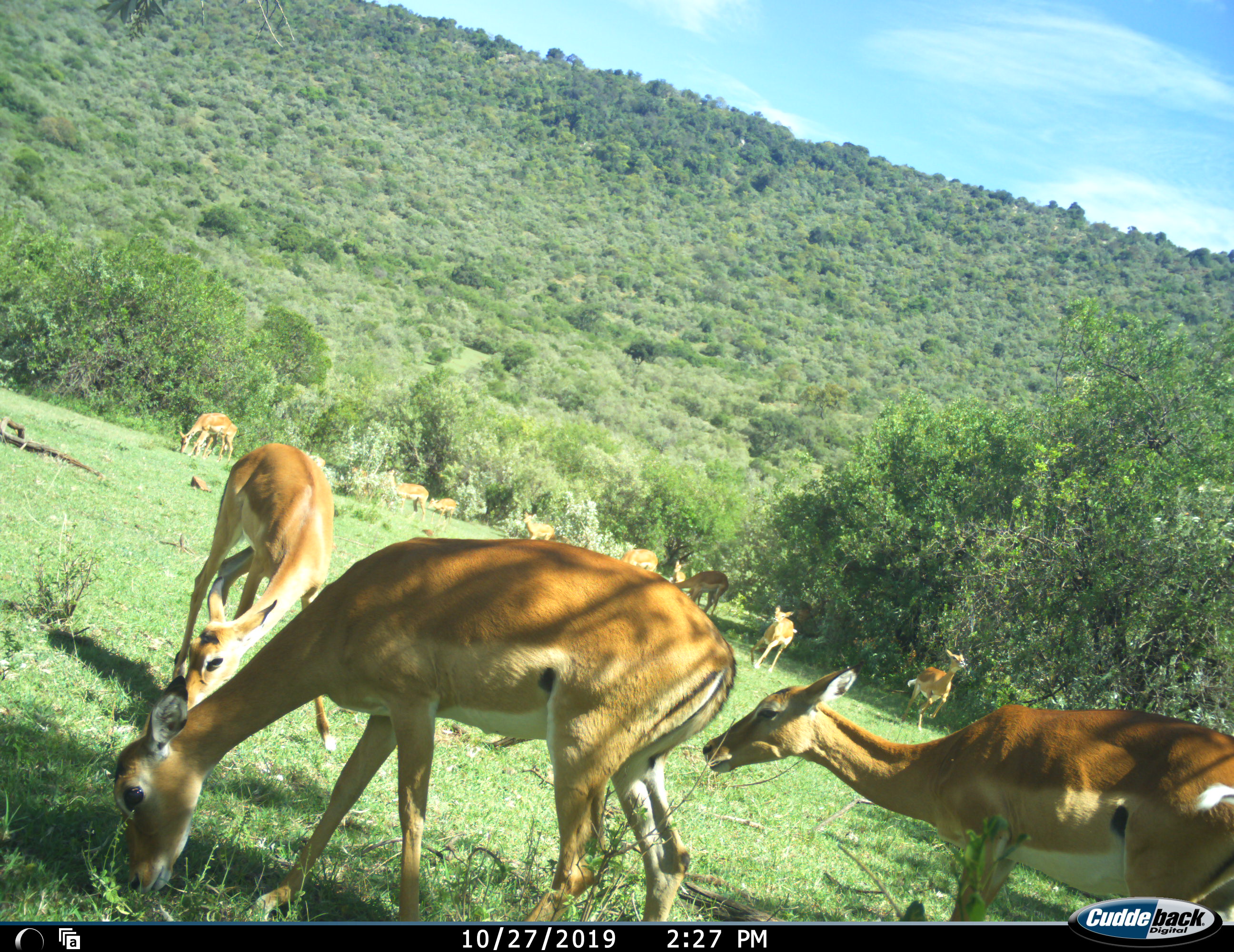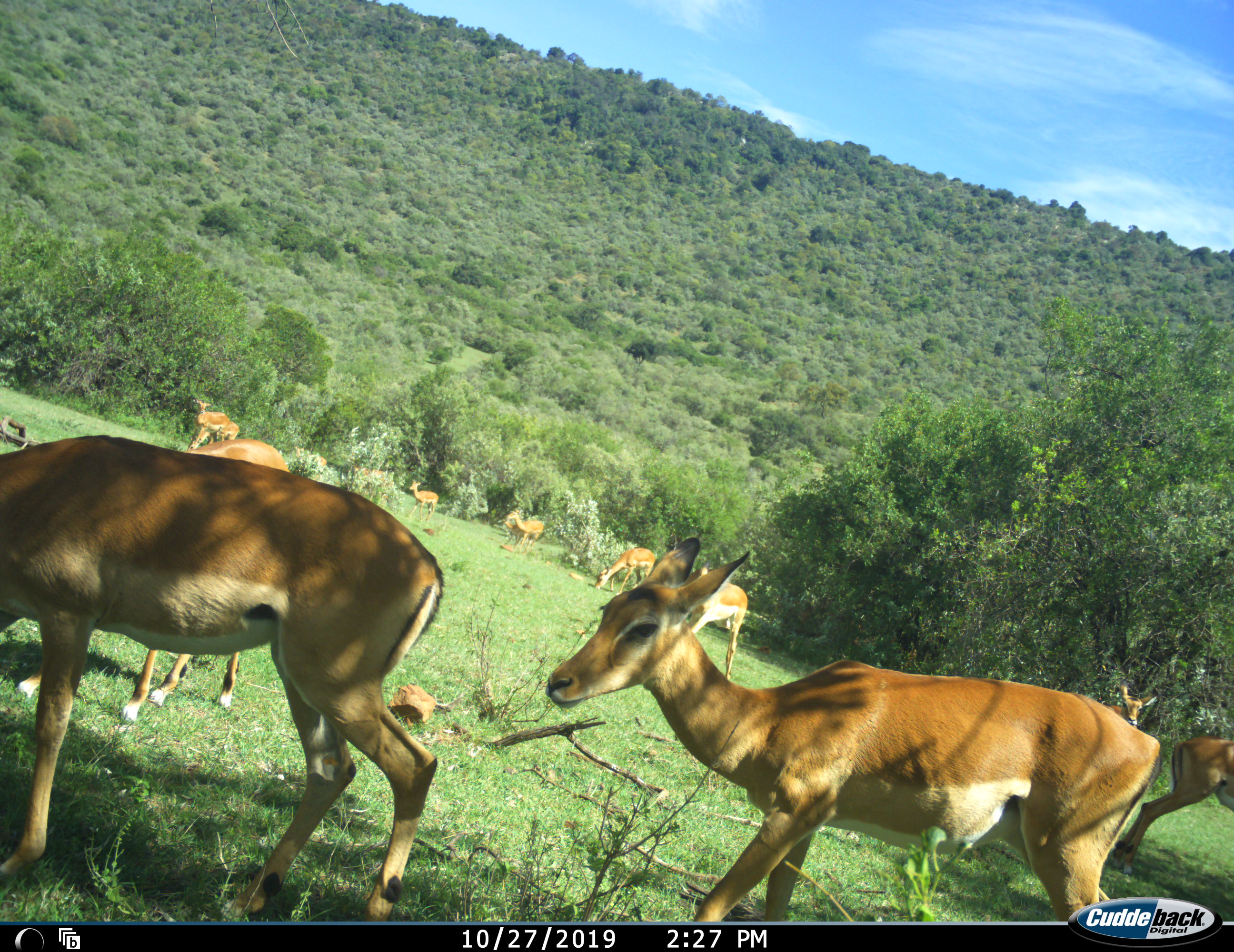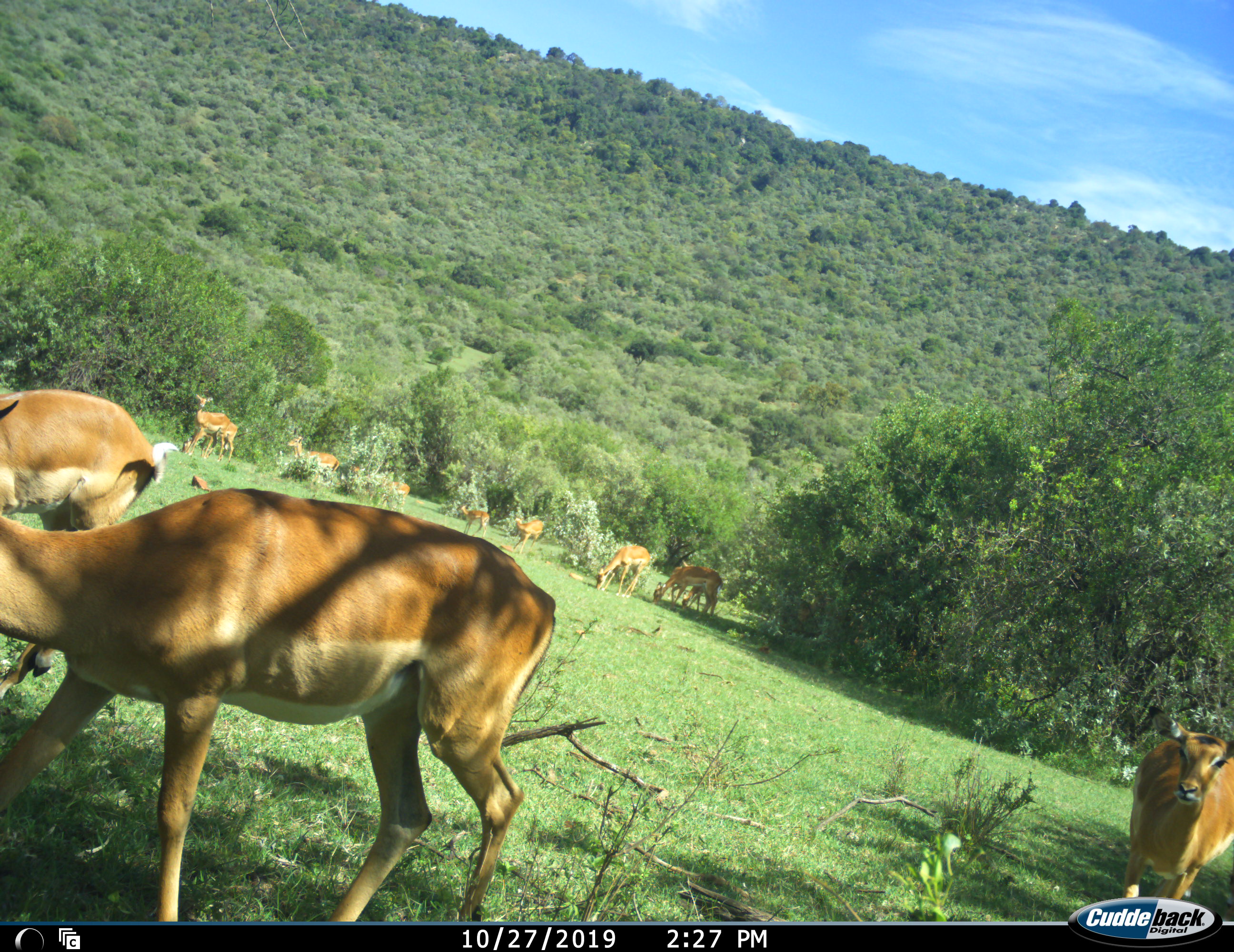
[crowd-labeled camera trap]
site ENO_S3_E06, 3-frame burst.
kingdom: Animalia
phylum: Chordata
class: Mammalia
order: Artiodactyla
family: Bovidae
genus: Aepyceros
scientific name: Aepyceros melampus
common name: impala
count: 11-50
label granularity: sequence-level